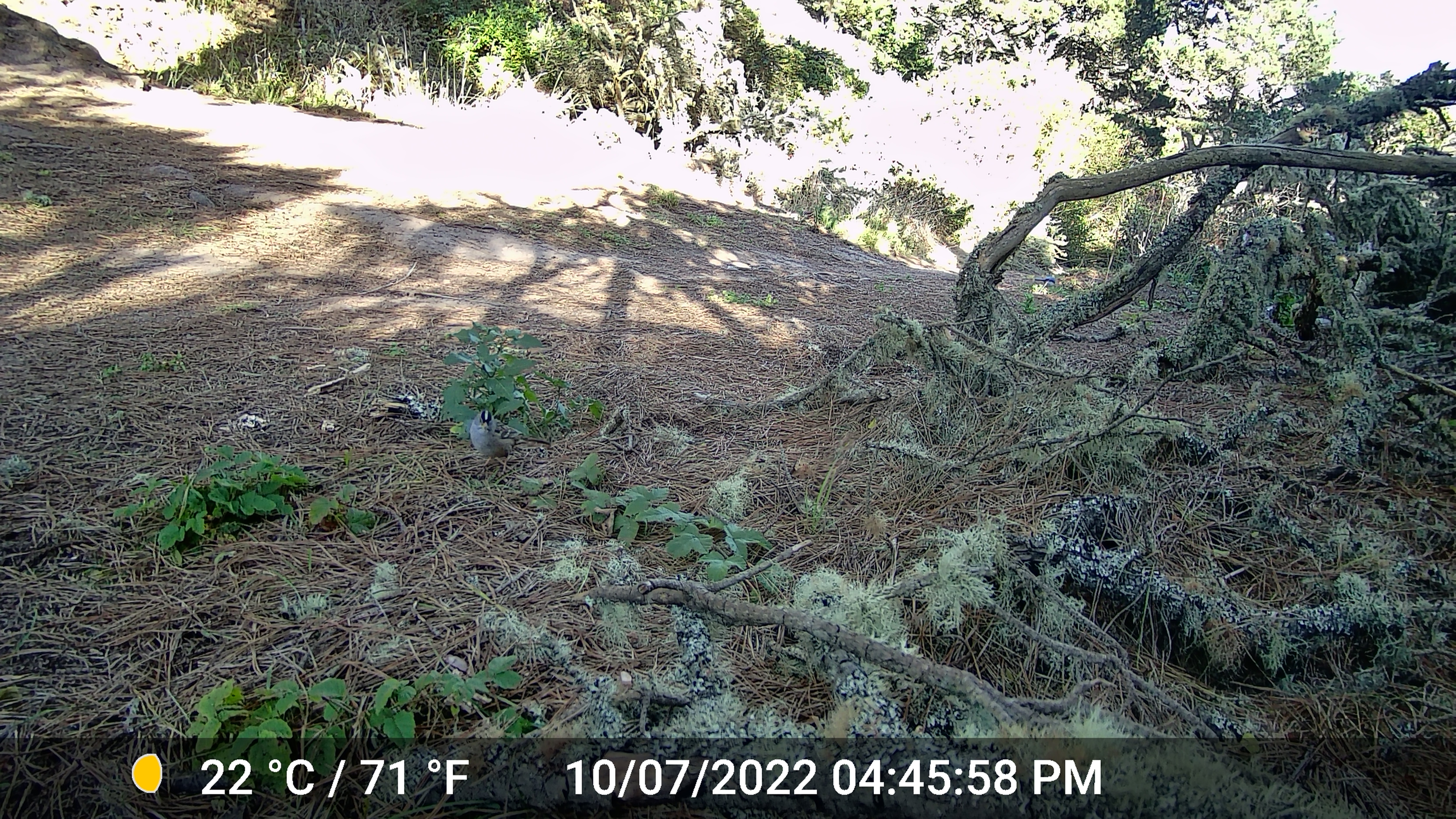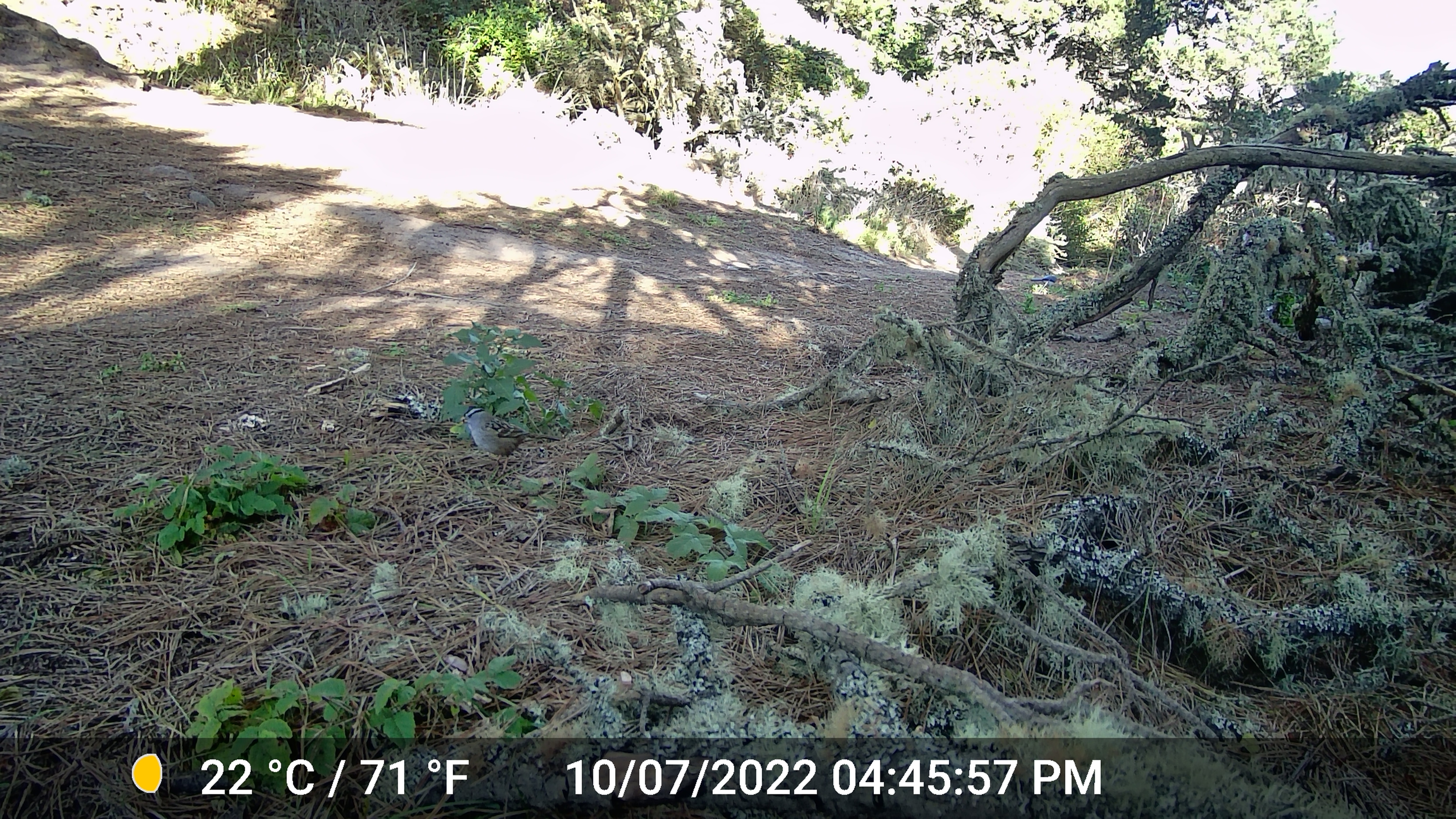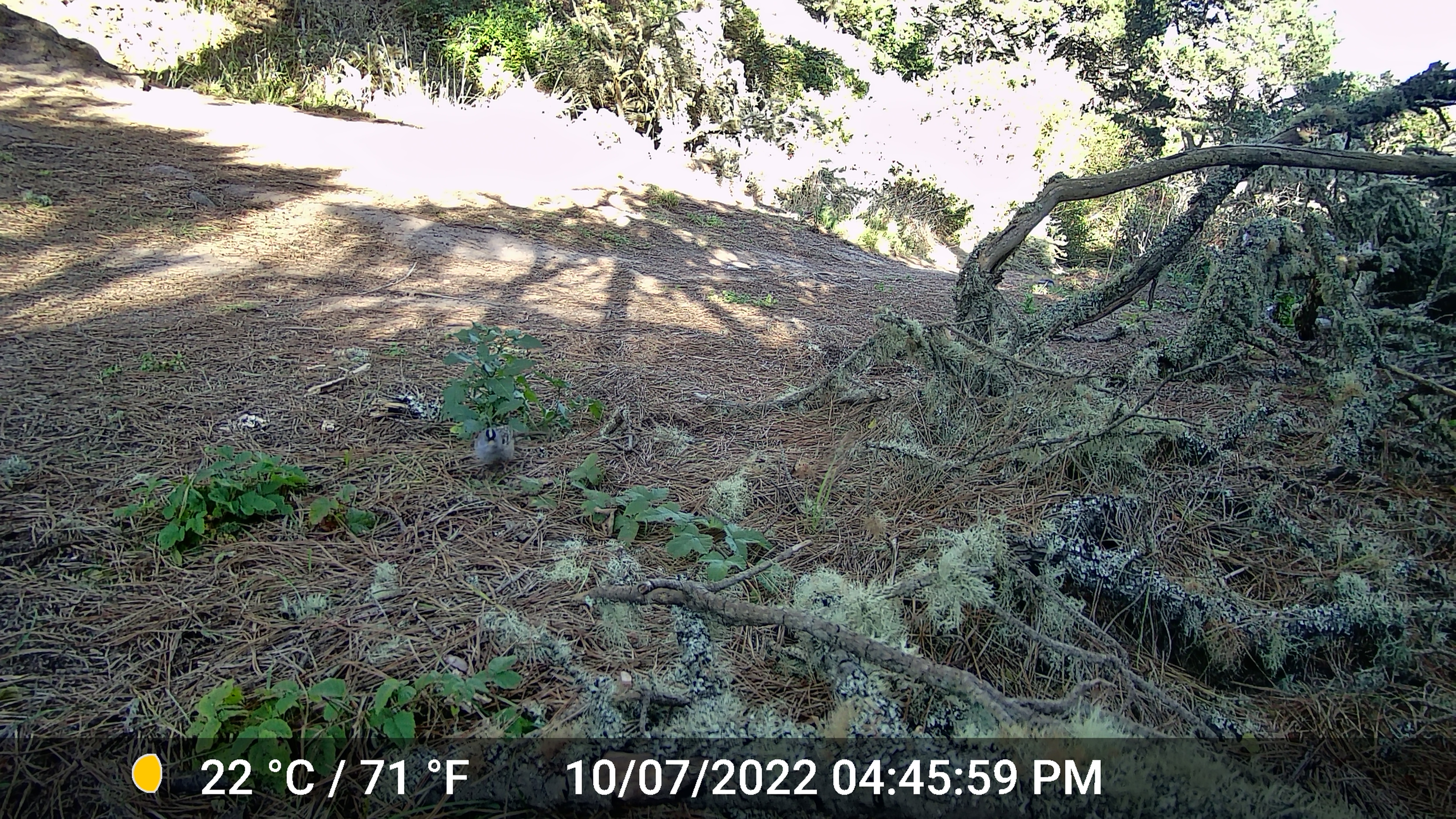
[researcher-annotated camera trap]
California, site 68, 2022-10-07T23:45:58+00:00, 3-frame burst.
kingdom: Animalia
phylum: Chordata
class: Aves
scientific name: Aves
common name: bird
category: unknown bird